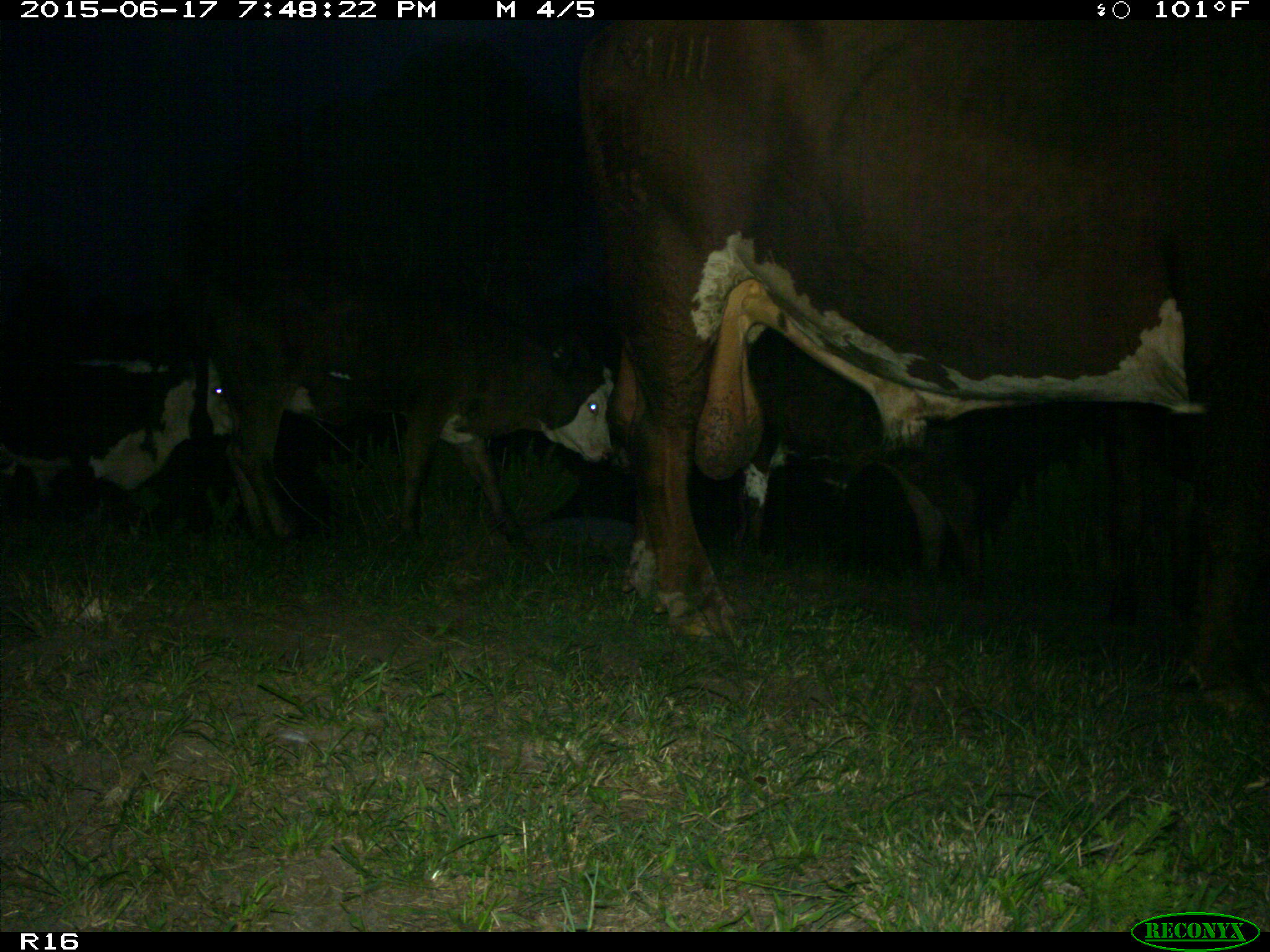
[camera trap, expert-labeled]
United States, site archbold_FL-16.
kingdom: Animalia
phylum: Chordata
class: Mammalia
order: Artiodactyla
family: Bovidae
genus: Bos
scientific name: Bos taurus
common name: domestic cow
Bos taurus (domestic cow).